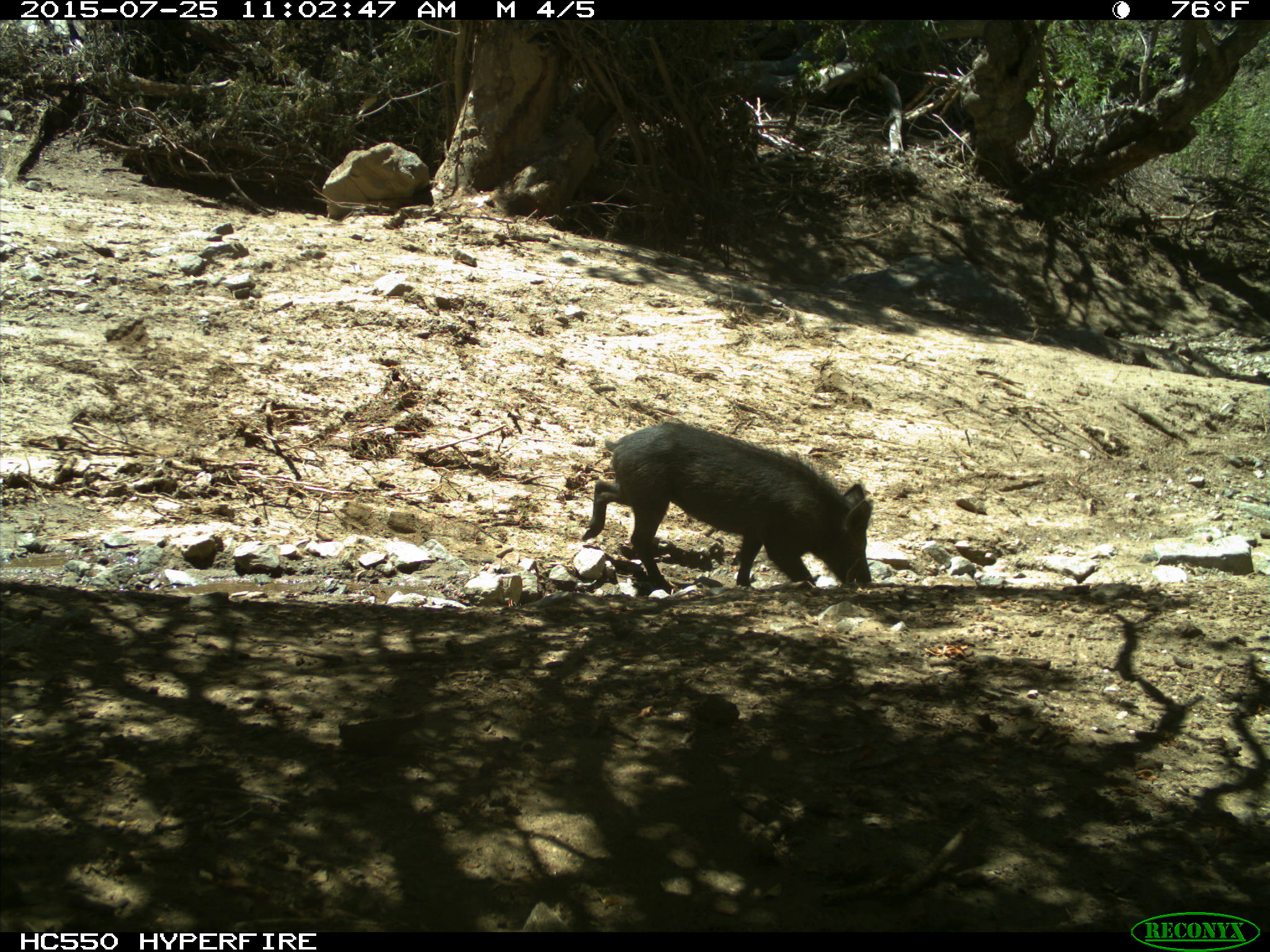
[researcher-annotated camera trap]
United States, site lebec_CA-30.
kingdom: Animalia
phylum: Chordata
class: Mammalia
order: Artiodactyla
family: Suidae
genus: Sus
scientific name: Sus scrofa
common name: wild boar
Sus scrofa (wild boar).